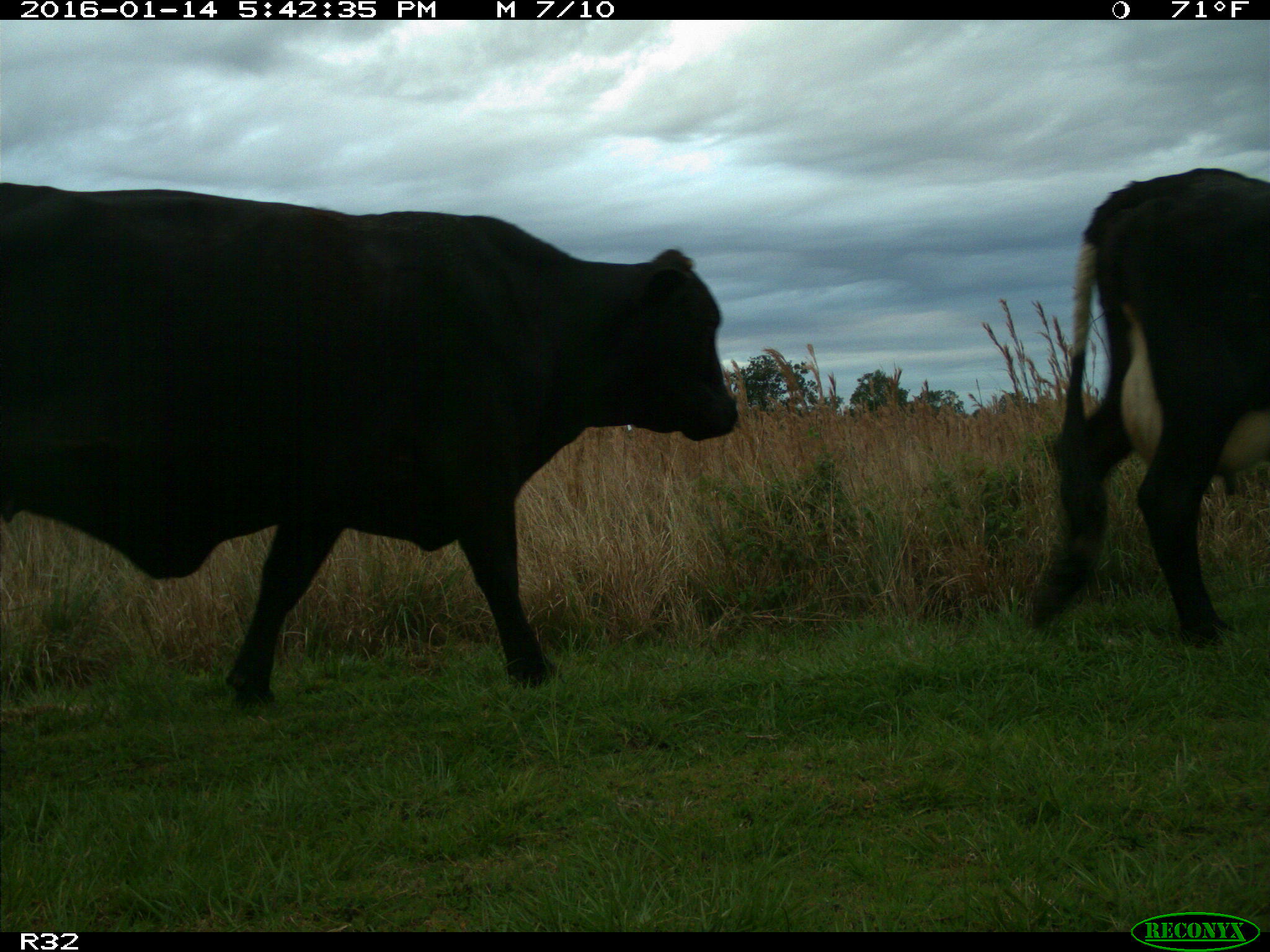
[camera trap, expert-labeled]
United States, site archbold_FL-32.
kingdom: Animalia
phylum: Chordata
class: Mammalia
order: Artiodactyla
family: Bovidae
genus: Bos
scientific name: Bos taurus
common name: domestic cow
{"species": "Bos taurus (domestic cow)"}